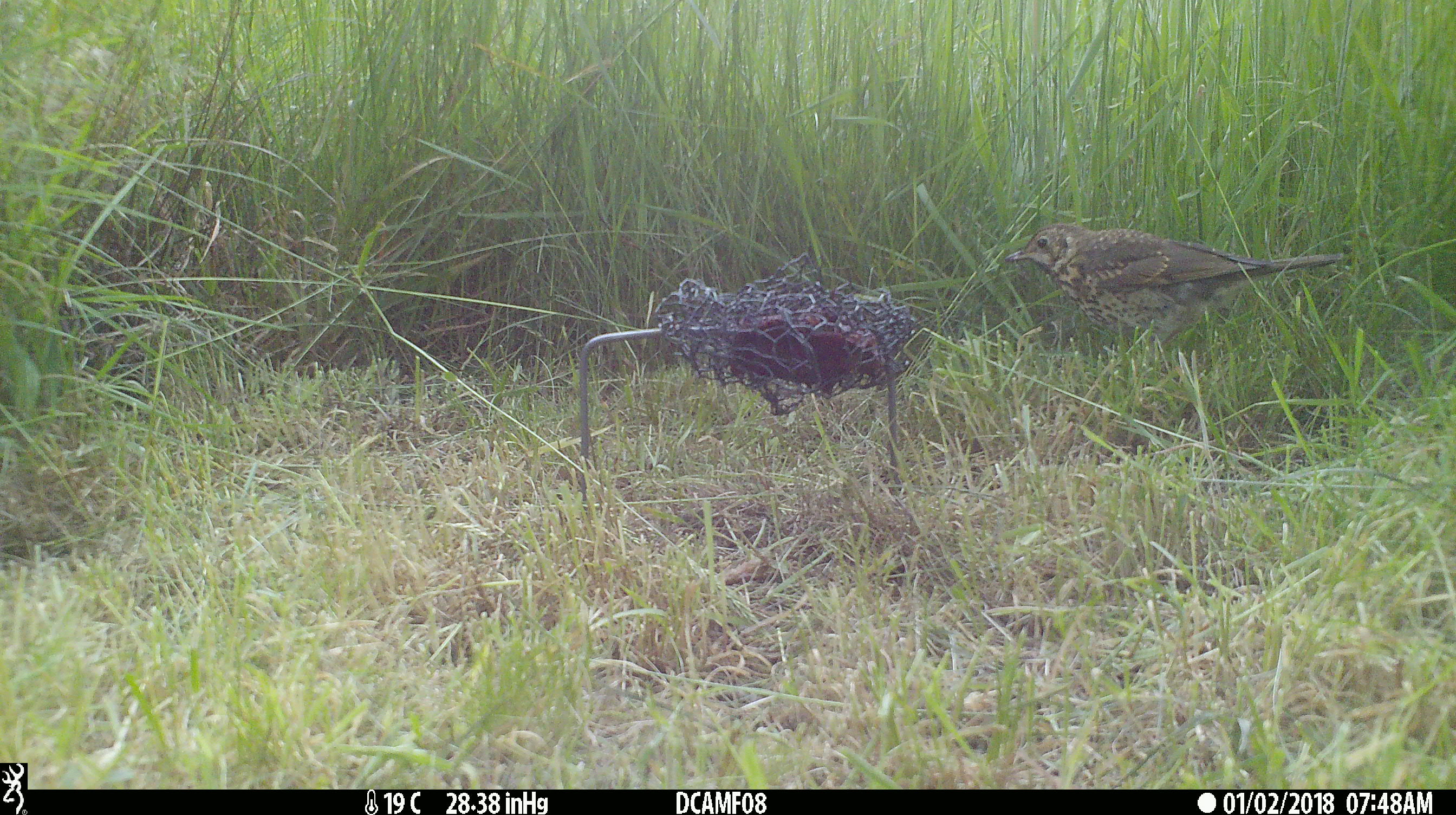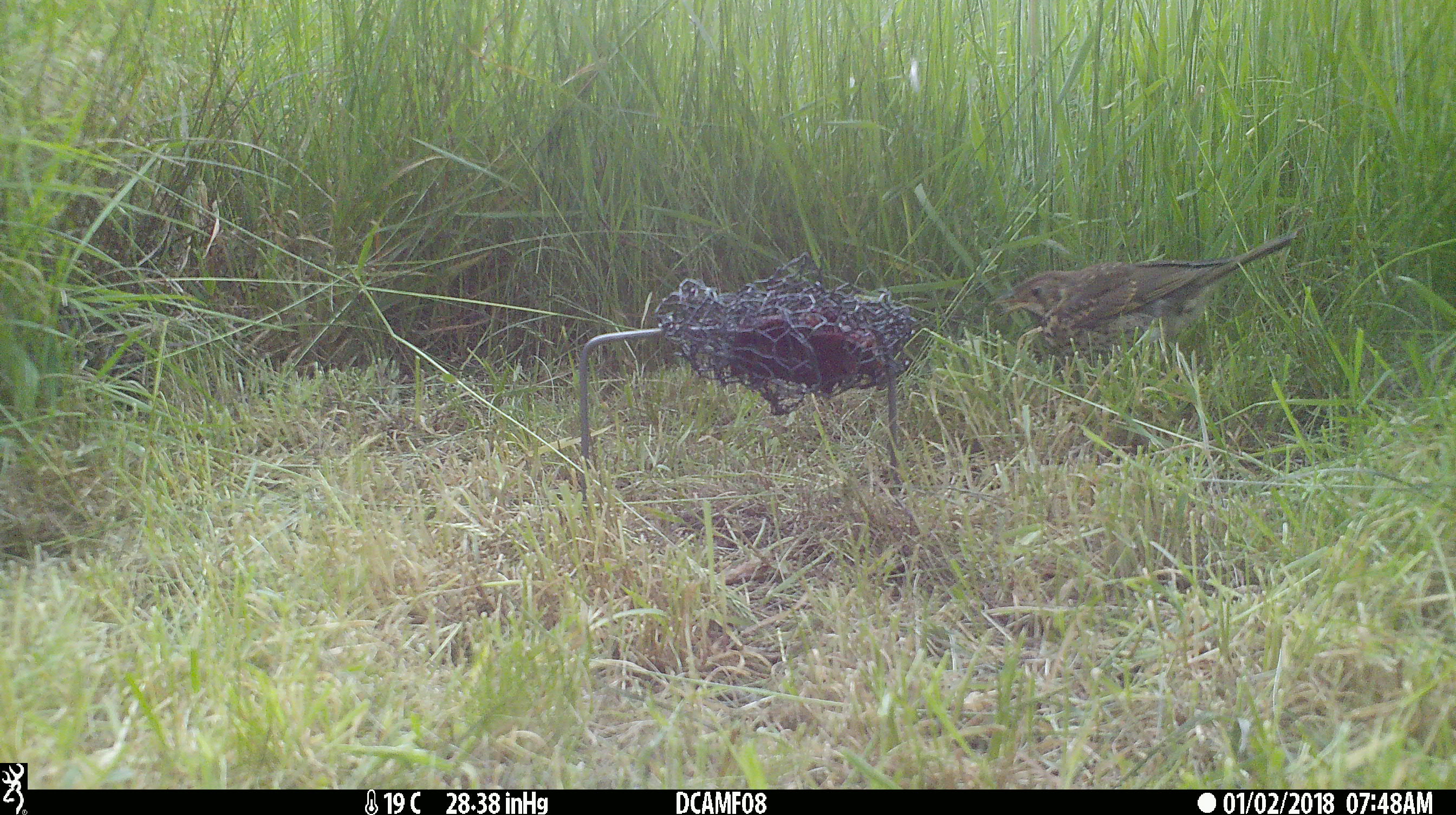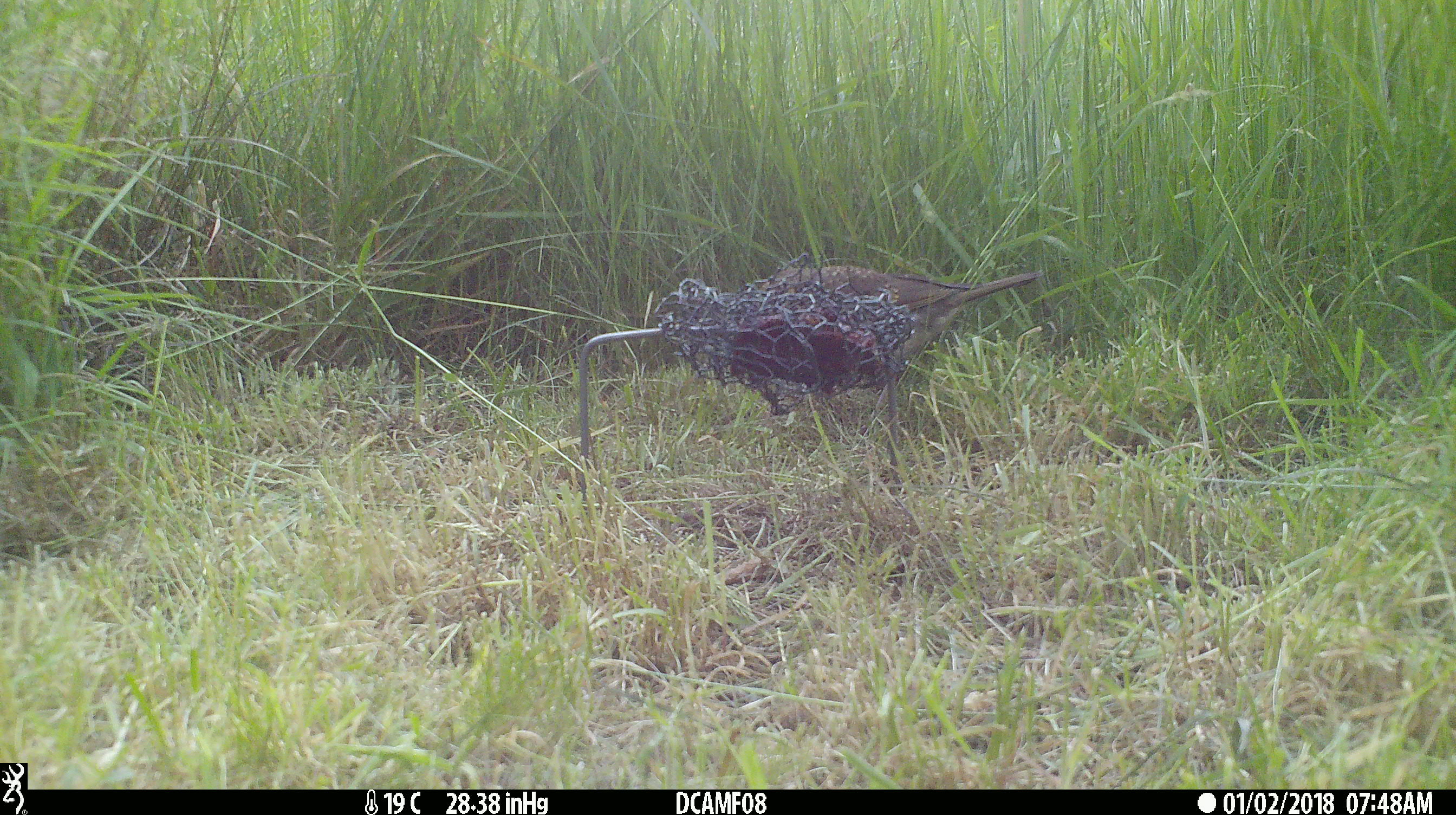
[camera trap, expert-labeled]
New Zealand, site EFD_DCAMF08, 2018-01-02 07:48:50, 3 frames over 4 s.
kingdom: Animalia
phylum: Chordata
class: Aves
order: Passeriformes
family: Turdidae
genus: Turdus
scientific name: Turdus philomelos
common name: song thrush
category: thrush